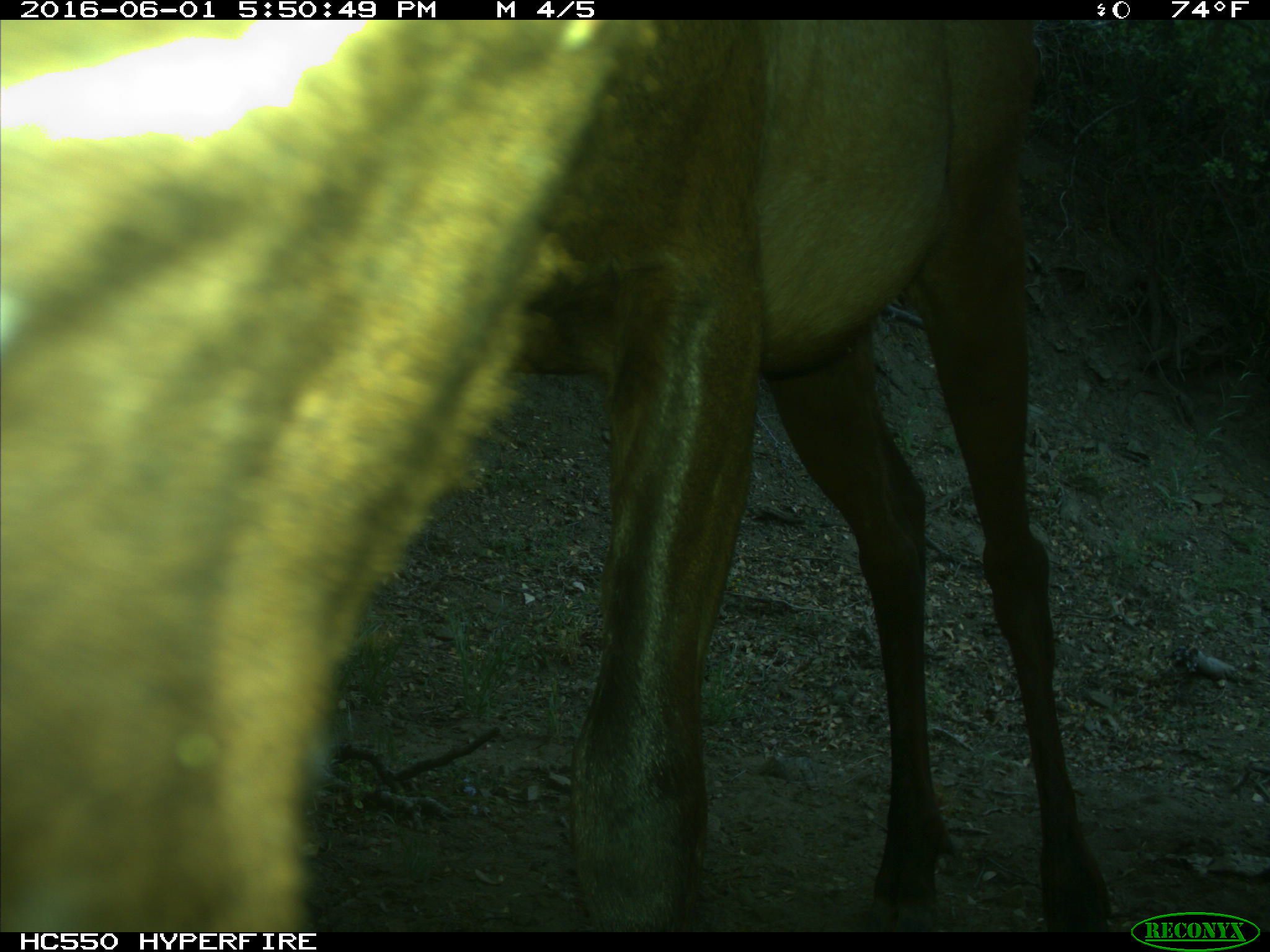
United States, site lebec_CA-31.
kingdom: Animalia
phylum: Chordata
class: Mammalia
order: Artiodactyla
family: Cervidae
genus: Cervus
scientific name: Cervus canadensis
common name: elk